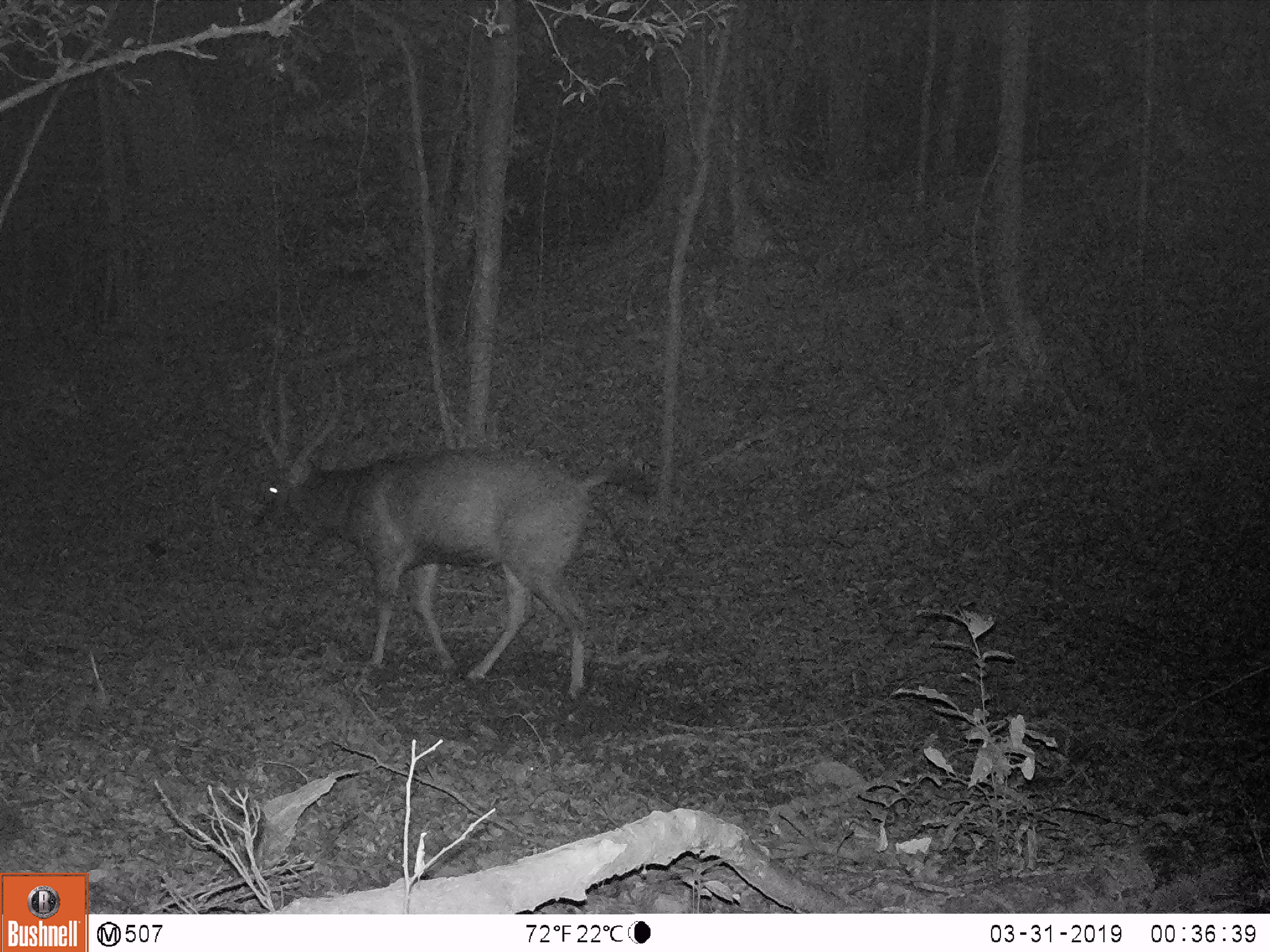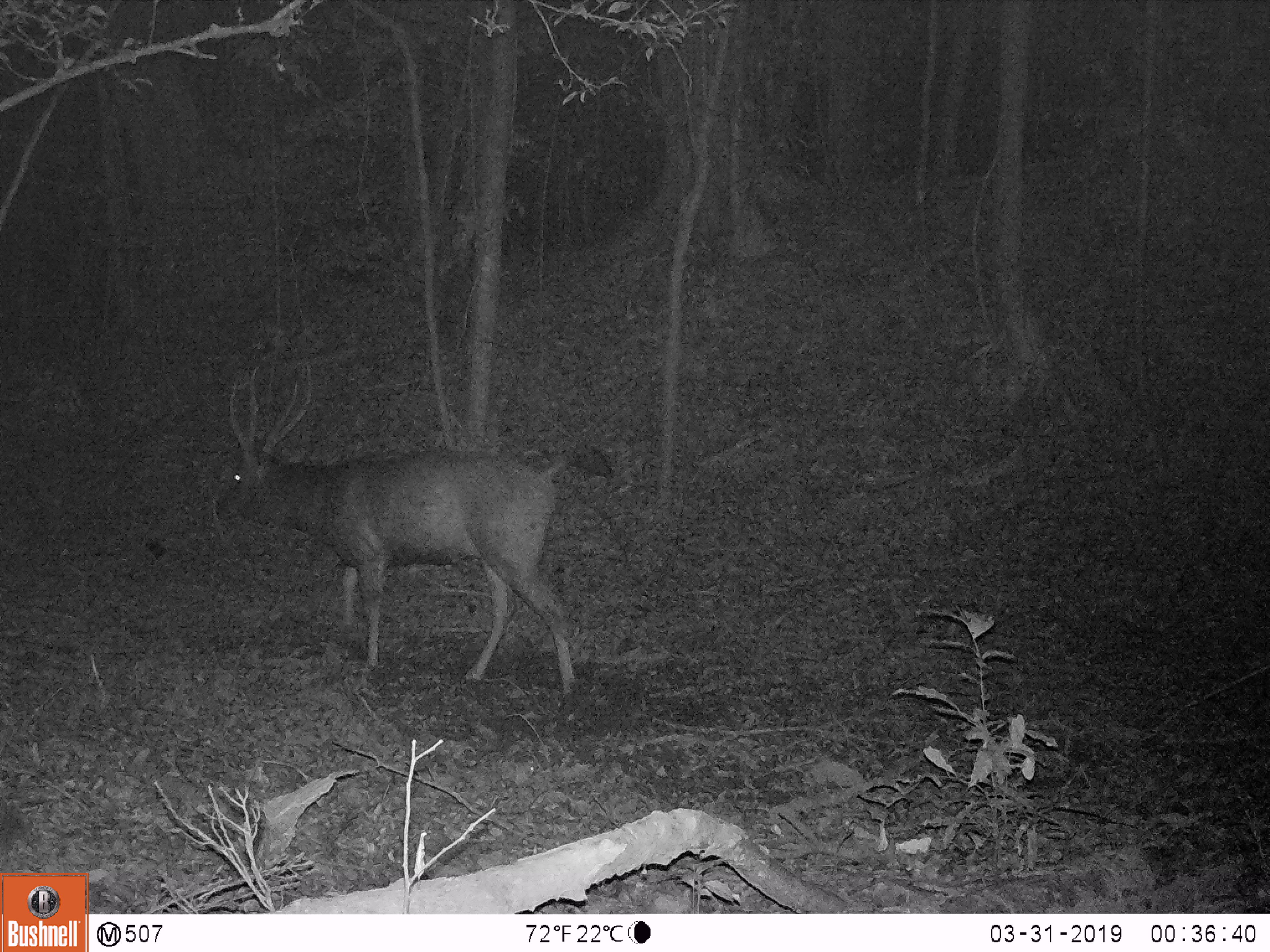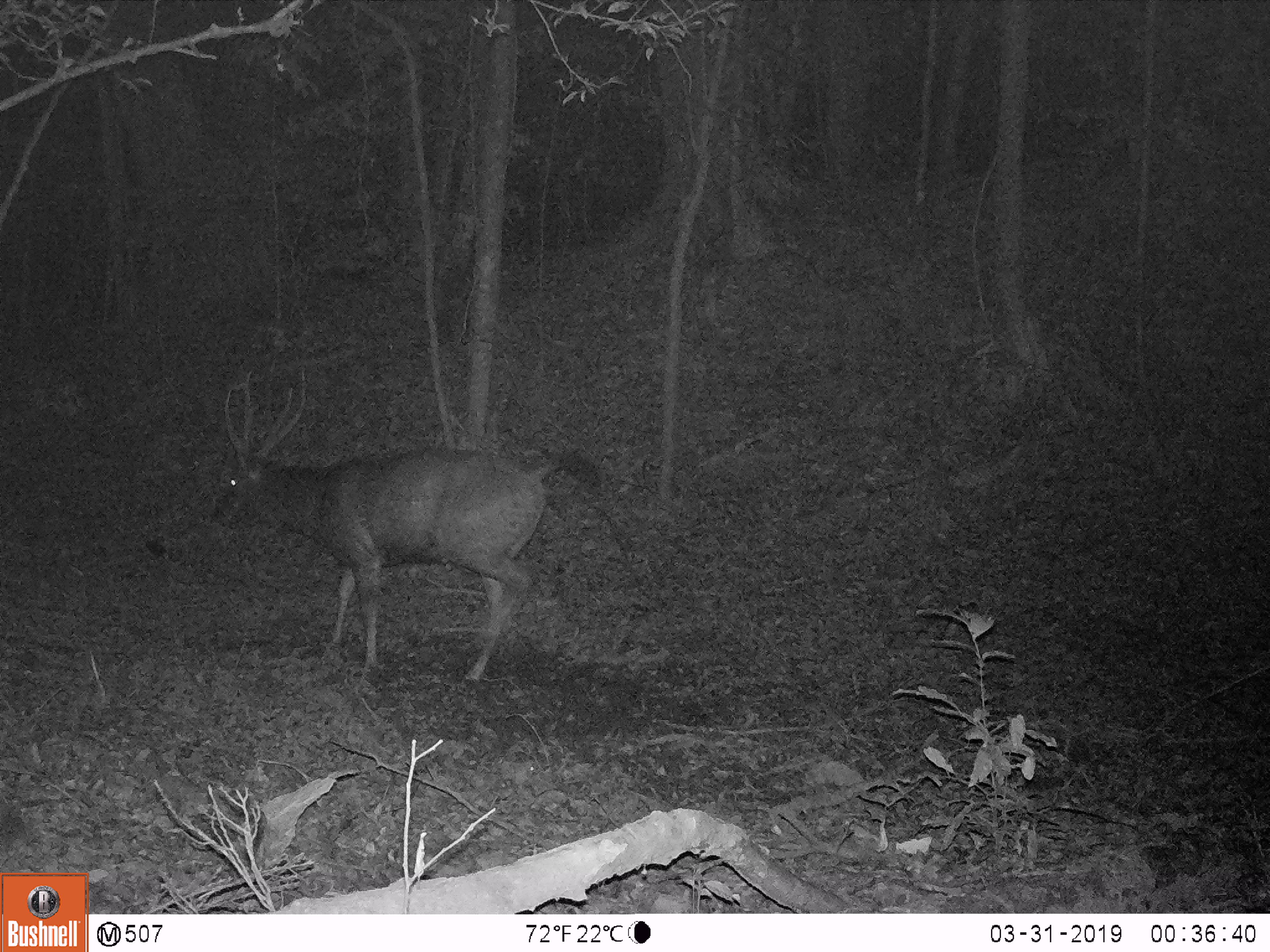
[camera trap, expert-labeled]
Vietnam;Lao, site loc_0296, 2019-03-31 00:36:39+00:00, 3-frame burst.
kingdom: Animalia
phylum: Chordata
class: Mammalia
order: Artiodactyla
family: Cervidae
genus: Rusa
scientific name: Rusa unicolor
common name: sambar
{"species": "sambar (Rusa unicolor)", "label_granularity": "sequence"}